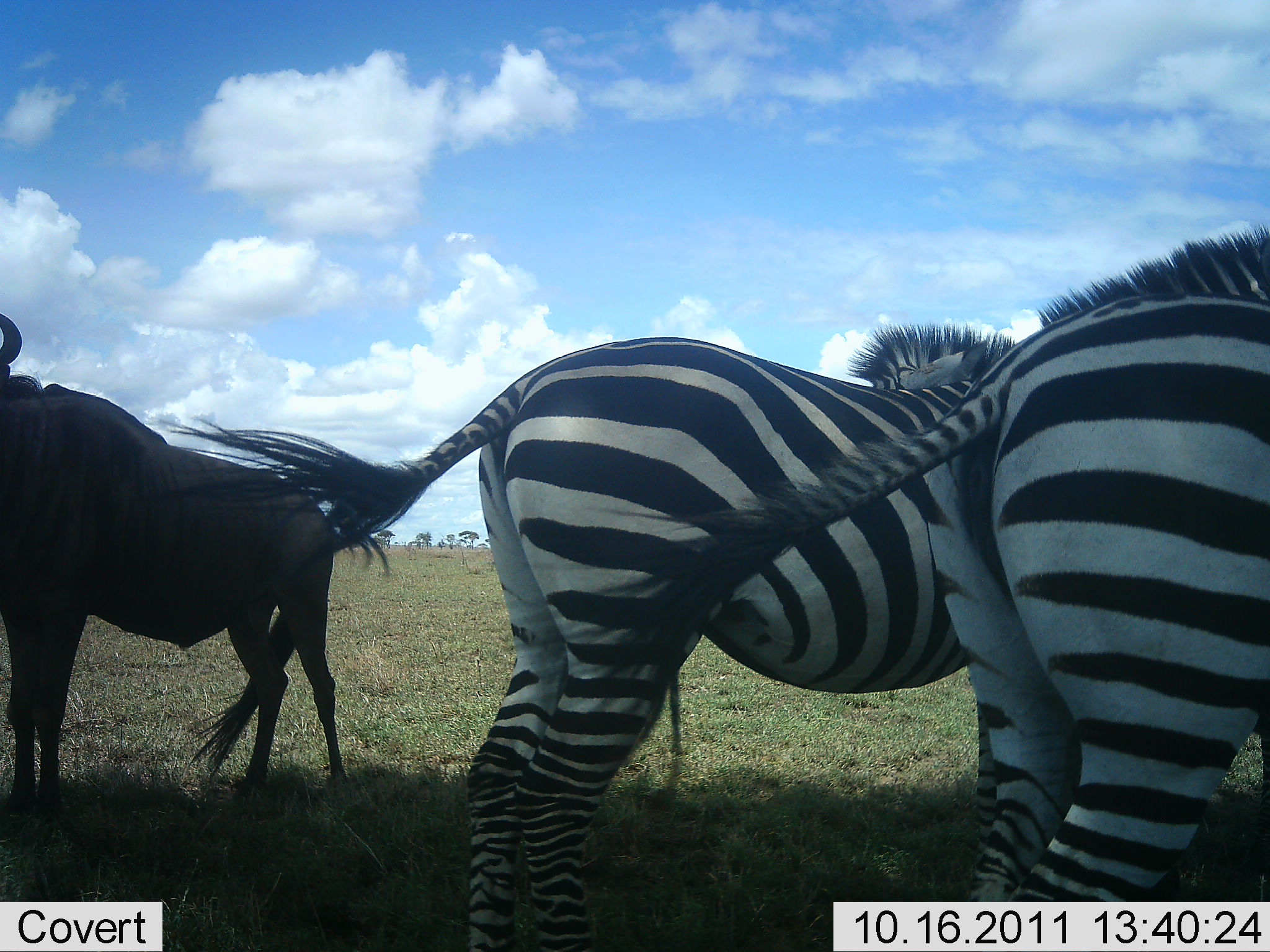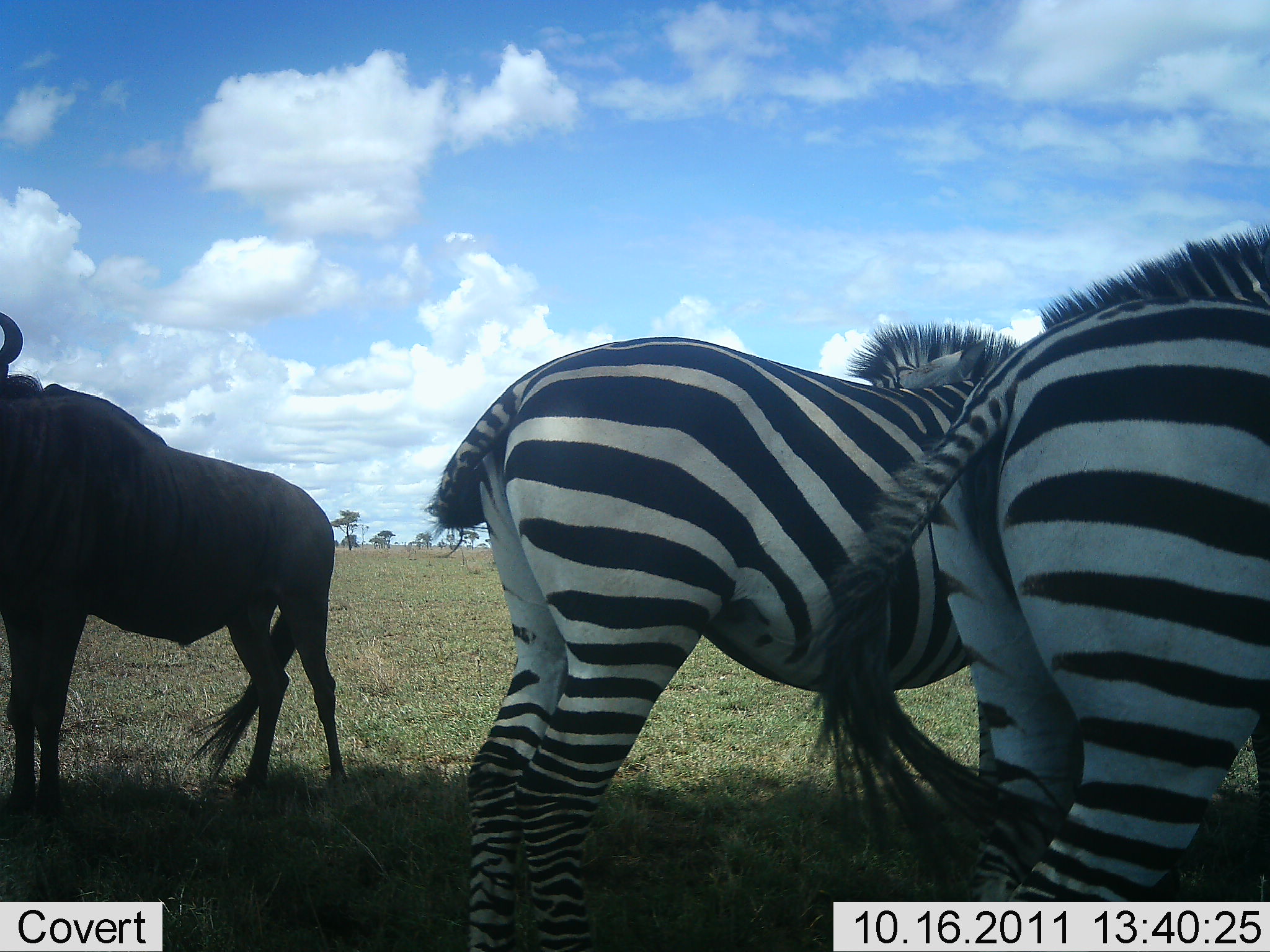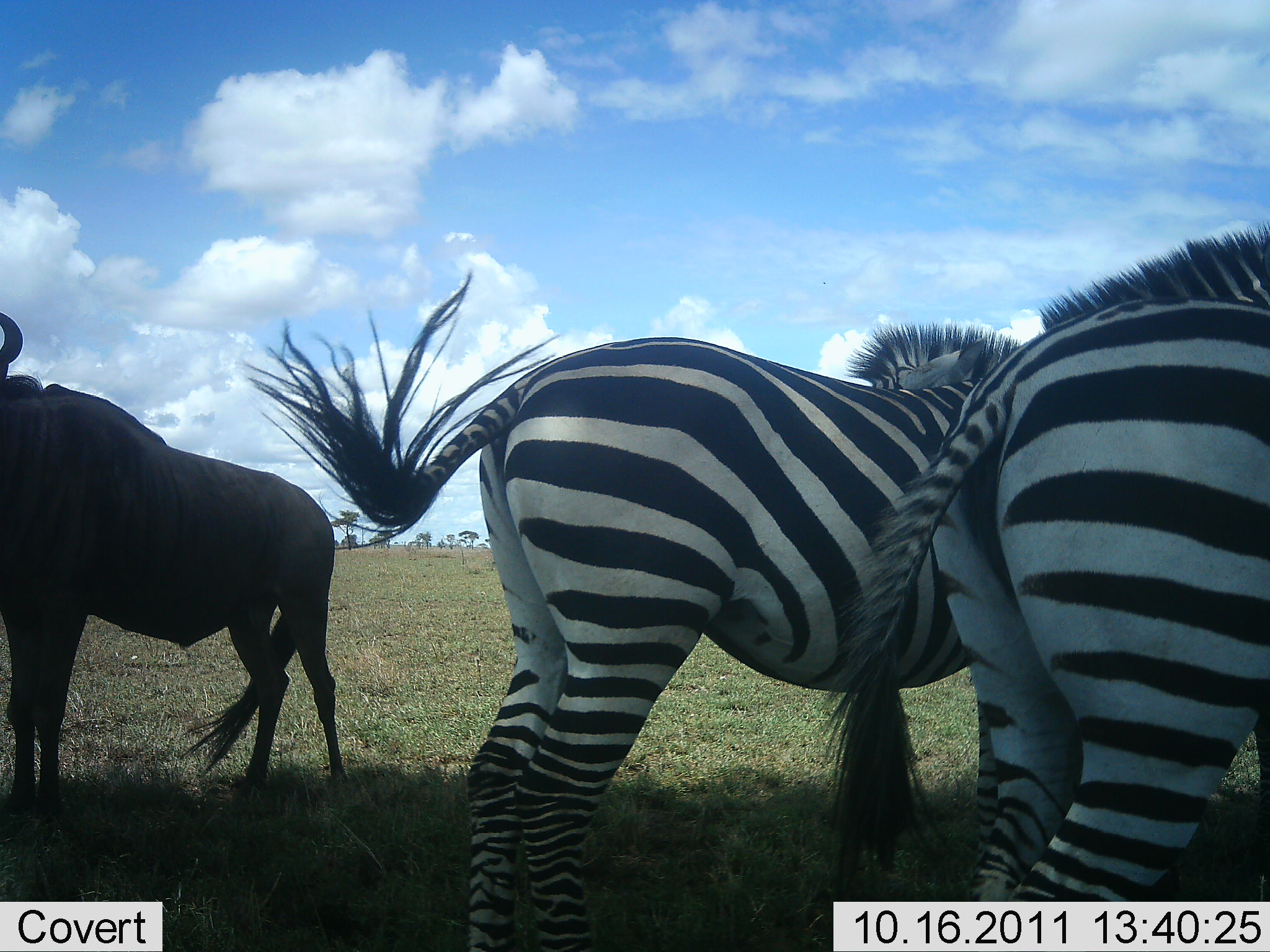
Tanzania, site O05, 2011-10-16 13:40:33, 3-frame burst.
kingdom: Animalia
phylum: Chordata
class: Mammalia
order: Artiodactyla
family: Bovidae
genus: Connochaetes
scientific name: Connochaetes taurinus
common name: blue wildebeest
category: wildebeest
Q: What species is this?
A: Wildebeest (blue wildebeest) (Connochaetes taurinus).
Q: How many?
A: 1.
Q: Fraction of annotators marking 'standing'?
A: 100%.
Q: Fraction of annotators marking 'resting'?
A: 0%.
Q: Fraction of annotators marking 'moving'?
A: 0%.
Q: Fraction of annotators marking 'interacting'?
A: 0%.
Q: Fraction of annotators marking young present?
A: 0%.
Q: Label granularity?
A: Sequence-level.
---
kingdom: Animalia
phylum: Chordata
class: Mammalia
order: Perissodactyla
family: Equidae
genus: Equus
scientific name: Equus quagga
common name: plains zebra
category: zebra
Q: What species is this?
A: Zebra (plains zebra) (Equus quagga).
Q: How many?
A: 2.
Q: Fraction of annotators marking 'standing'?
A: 100%.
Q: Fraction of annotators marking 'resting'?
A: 0%.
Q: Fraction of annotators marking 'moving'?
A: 0%.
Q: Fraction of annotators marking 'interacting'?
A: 9%.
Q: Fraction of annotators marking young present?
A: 0%.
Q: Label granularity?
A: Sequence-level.